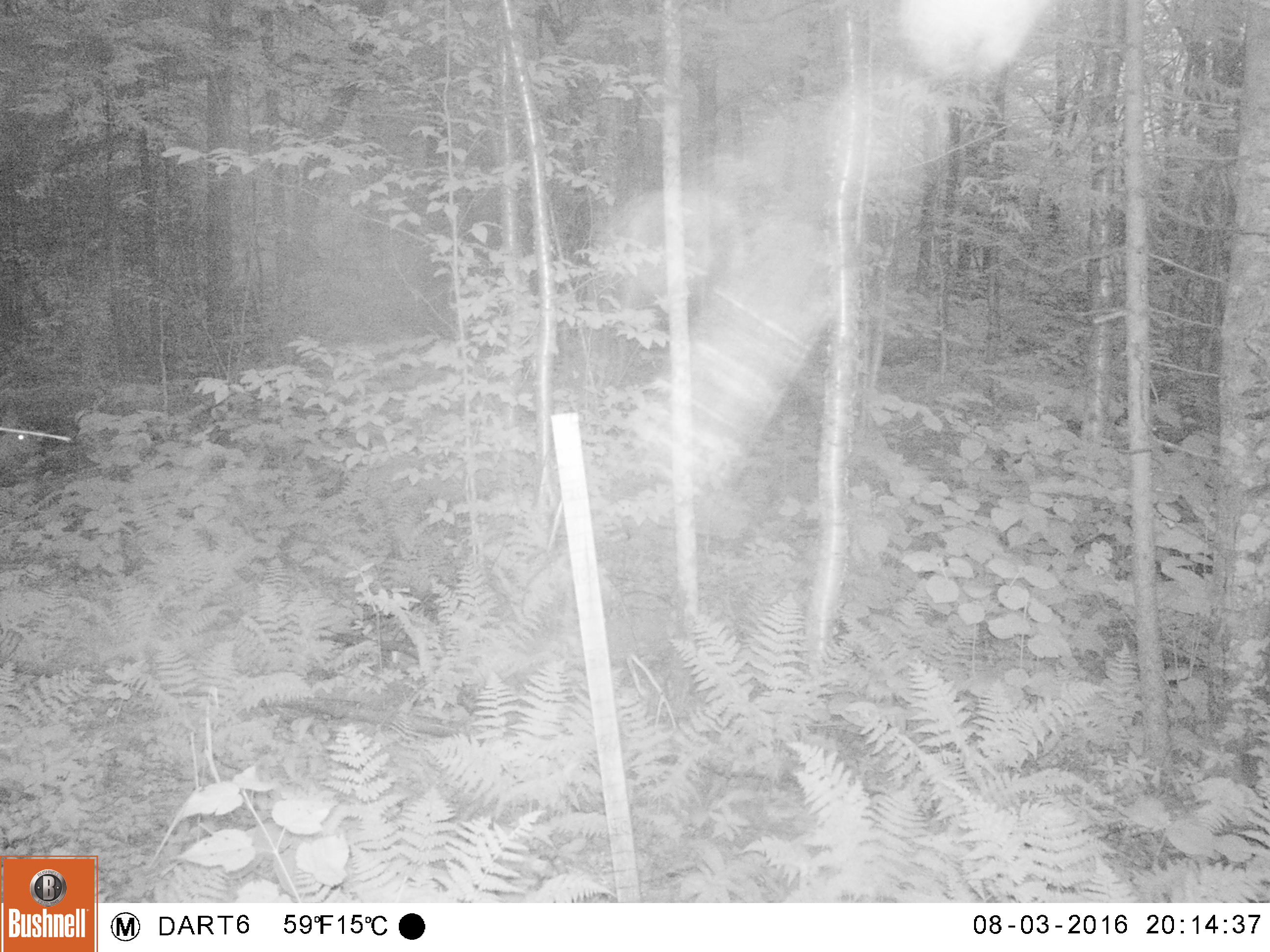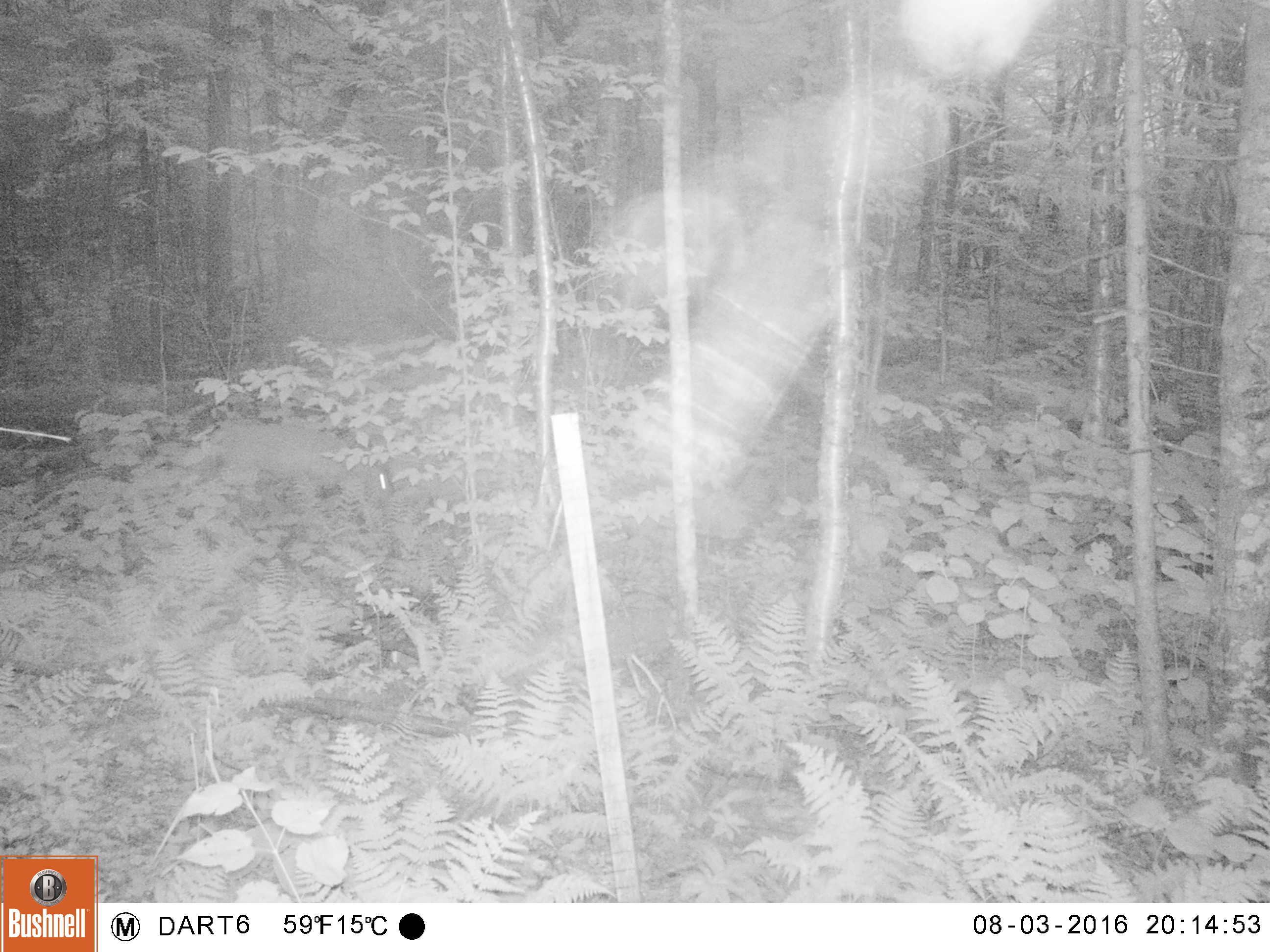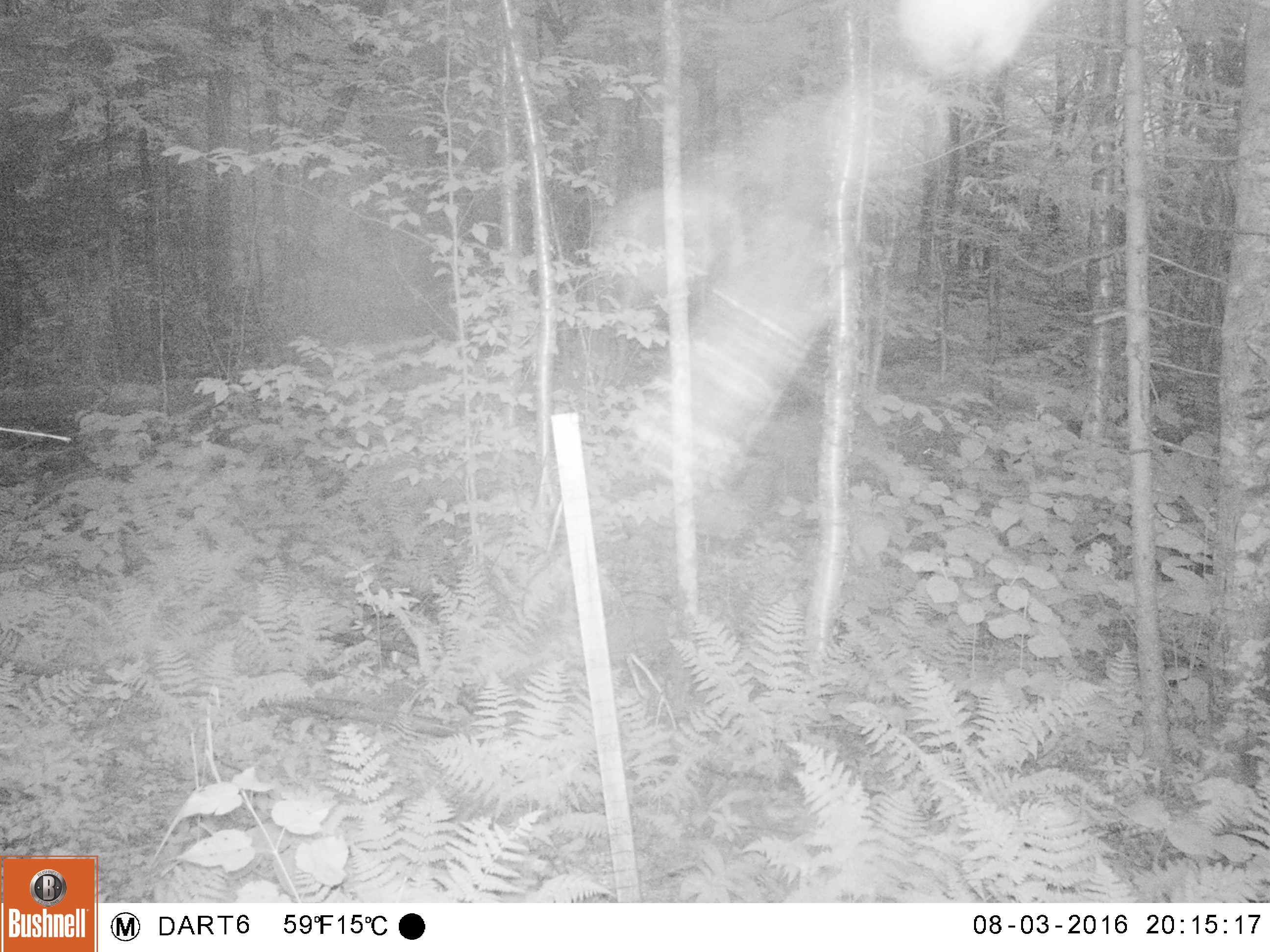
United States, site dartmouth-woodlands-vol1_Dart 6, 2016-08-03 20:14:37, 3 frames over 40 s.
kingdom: Animalia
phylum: Chordata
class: Mammalia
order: Artiodactyla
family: Cervidae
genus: Odocoileus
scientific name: Odocoileus virginianus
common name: white-tailed deer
White-tailed deer (Odocoileus virginianus).